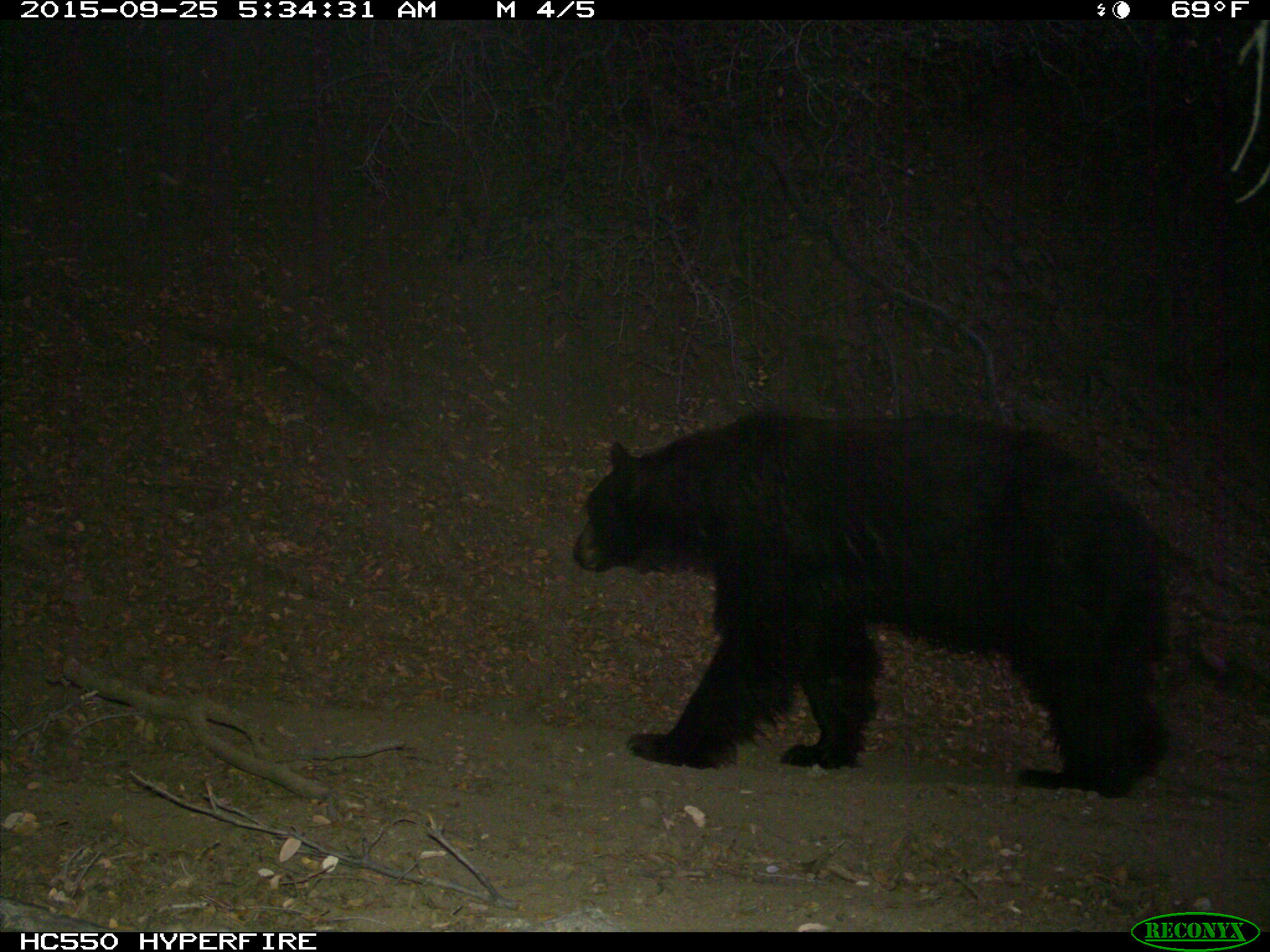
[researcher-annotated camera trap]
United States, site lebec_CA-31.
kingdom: Animalia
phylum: Chordata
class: Mammalia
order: Carnivora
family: Ursidae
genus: Ursus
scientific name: Ursus americanus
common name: american black bear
Ursus americanus (american black bear).